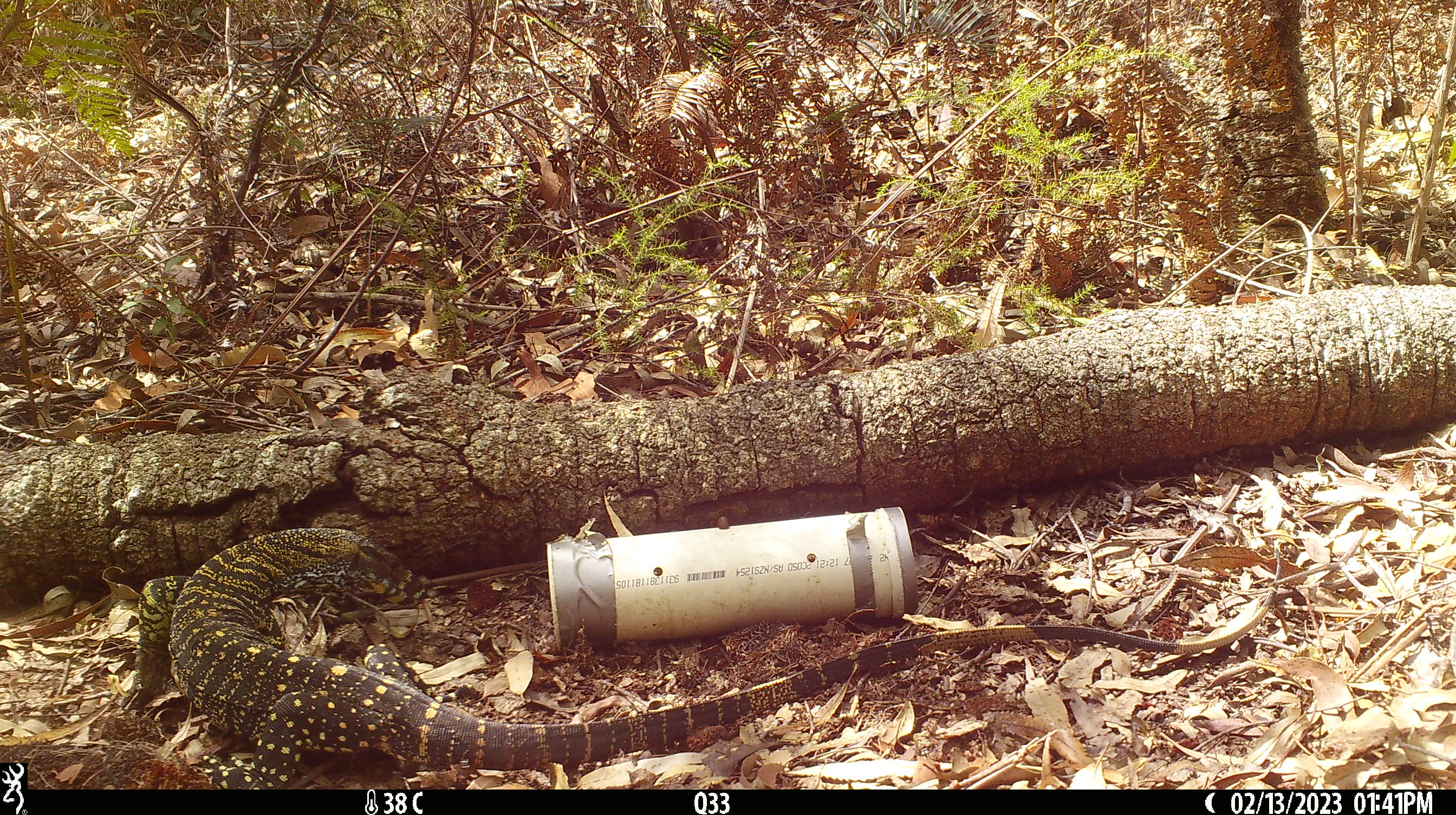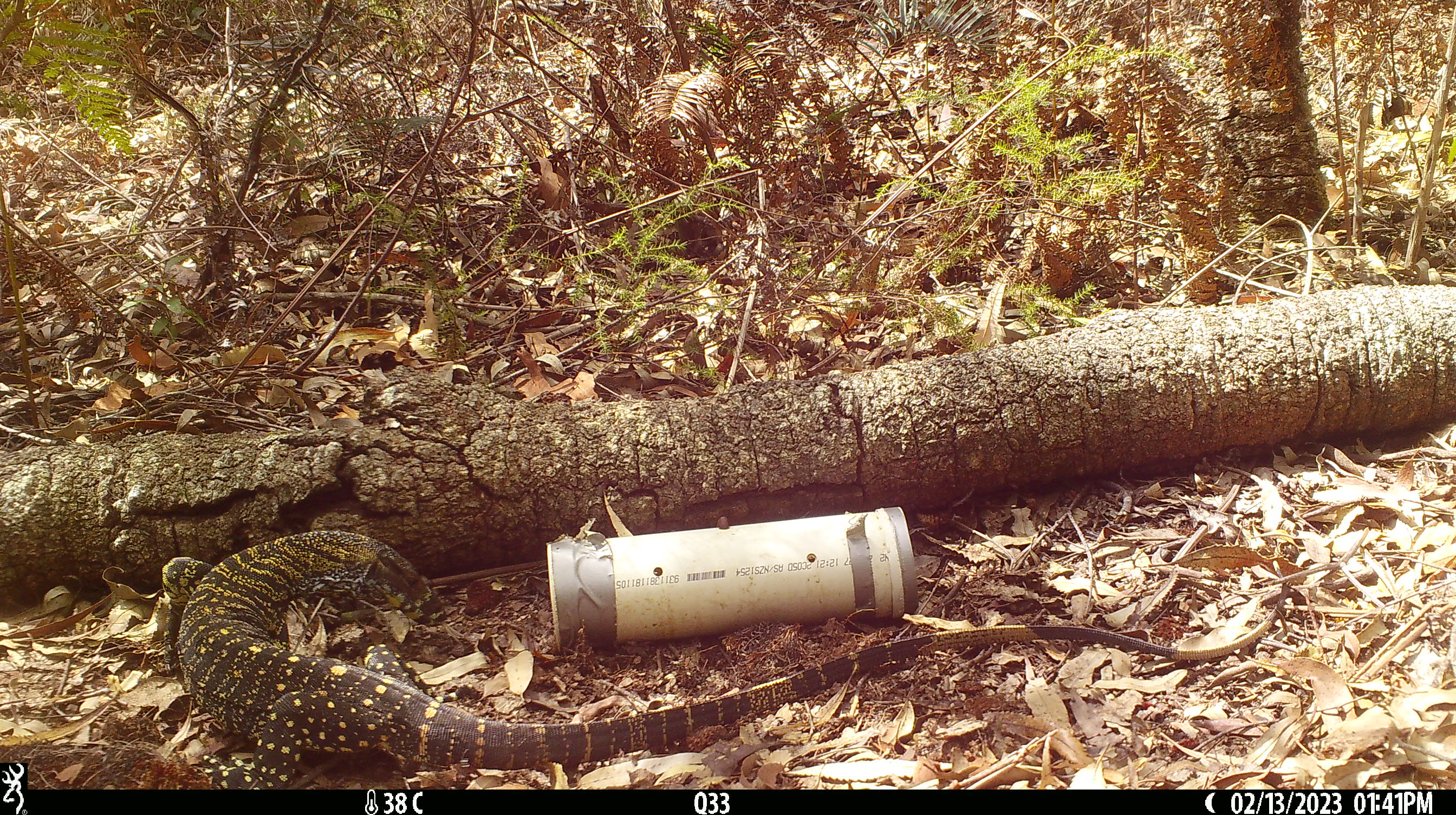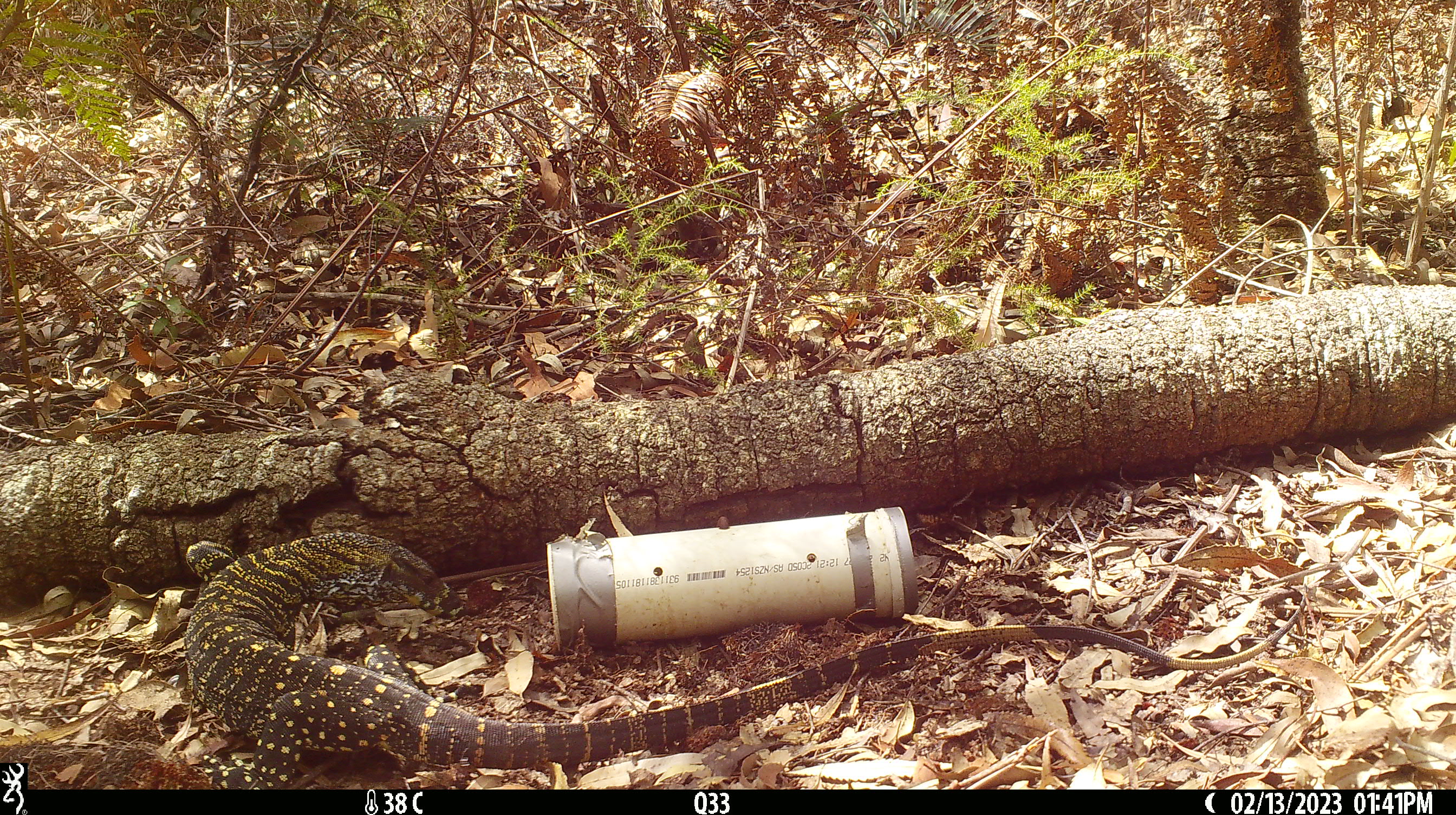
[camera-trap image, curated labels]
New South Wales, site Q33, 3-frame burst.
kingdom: Animalia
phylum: Chordata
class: Reptilia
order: Squamata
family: Varanidae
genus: Varanus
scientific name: Varanus varius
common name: lace monitor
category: goanna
Goanna (lace monitor) (Varanus varius).